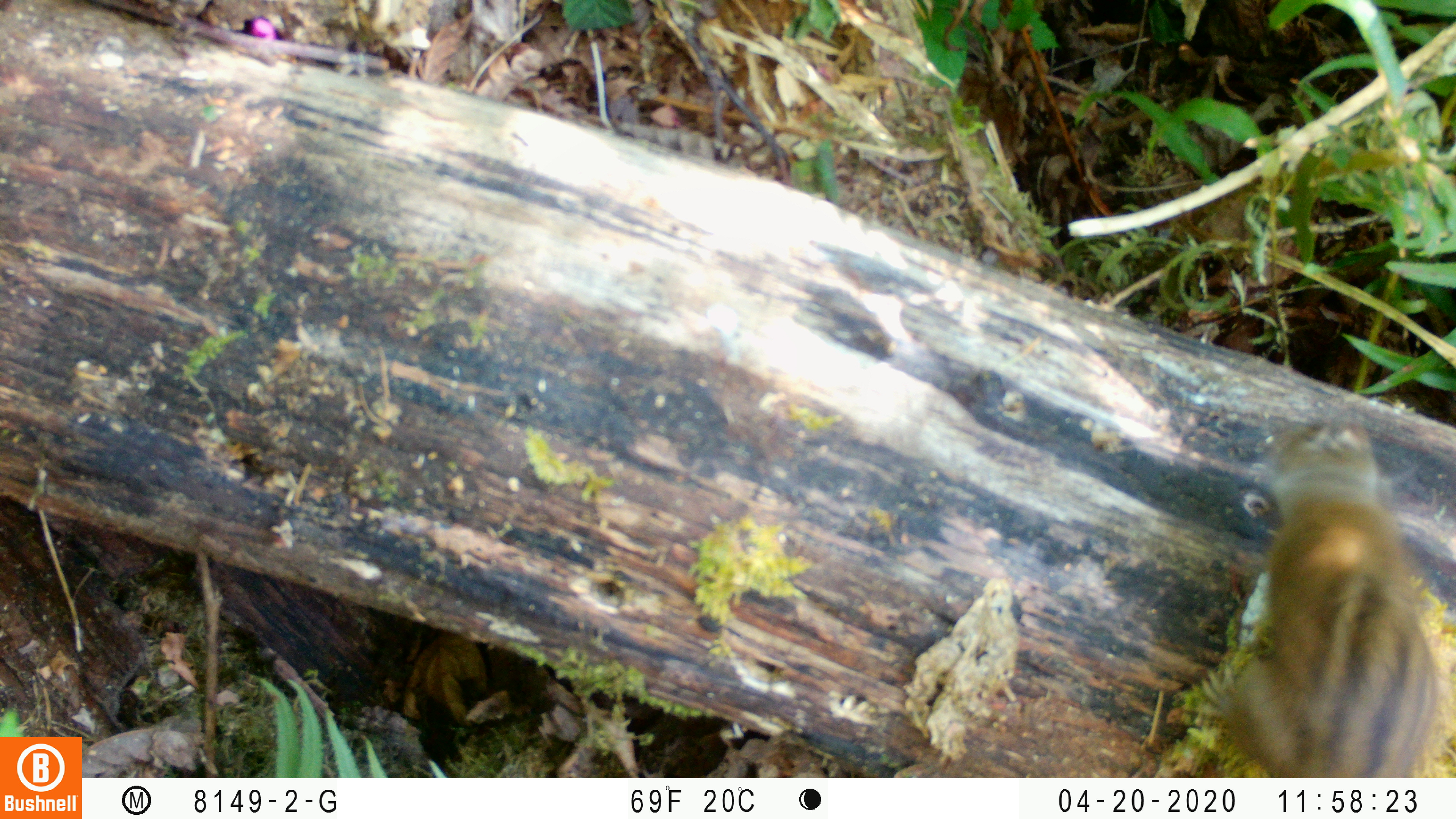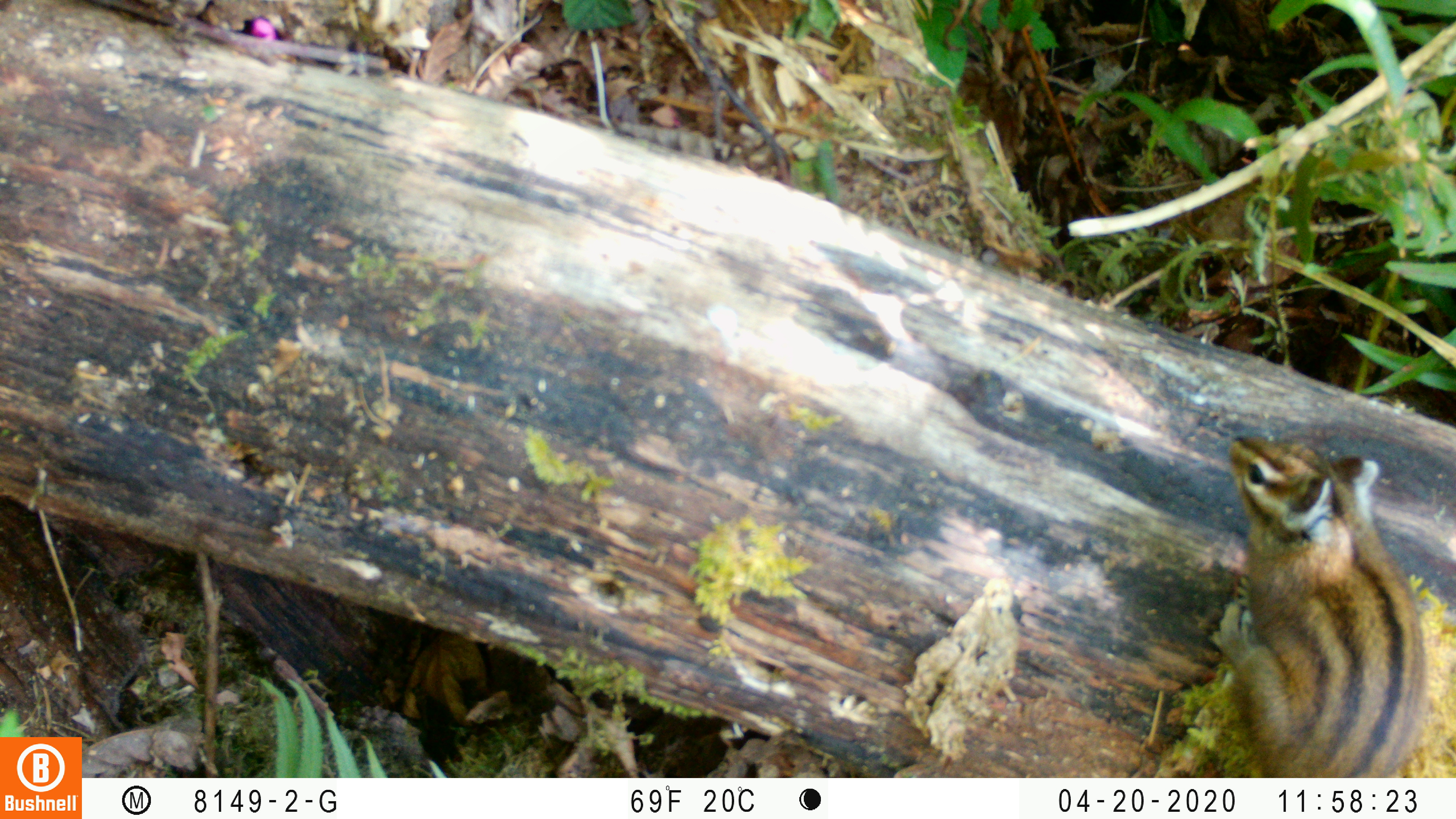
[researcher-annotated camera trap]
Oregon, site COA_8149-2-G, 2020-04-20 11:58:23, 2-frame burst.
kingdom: Animalia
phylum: Chordata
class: Mammalia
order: Rodentia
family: Sciuridae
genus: Neotamias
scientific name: Neotamias townsendii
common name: townsend's chipmunk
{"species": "townsend's chipmunk (Neotamias townsendii)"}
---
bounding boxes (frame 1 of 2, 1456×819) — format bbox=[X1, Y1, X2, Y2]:
townsend's chipmunk: bbox=[1189, 404, 1441, 770]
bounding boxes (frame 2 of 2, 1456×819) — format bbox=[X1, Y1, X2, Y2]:
townsend's chipmunk: bbox=[1199, 418, 1430, 774]